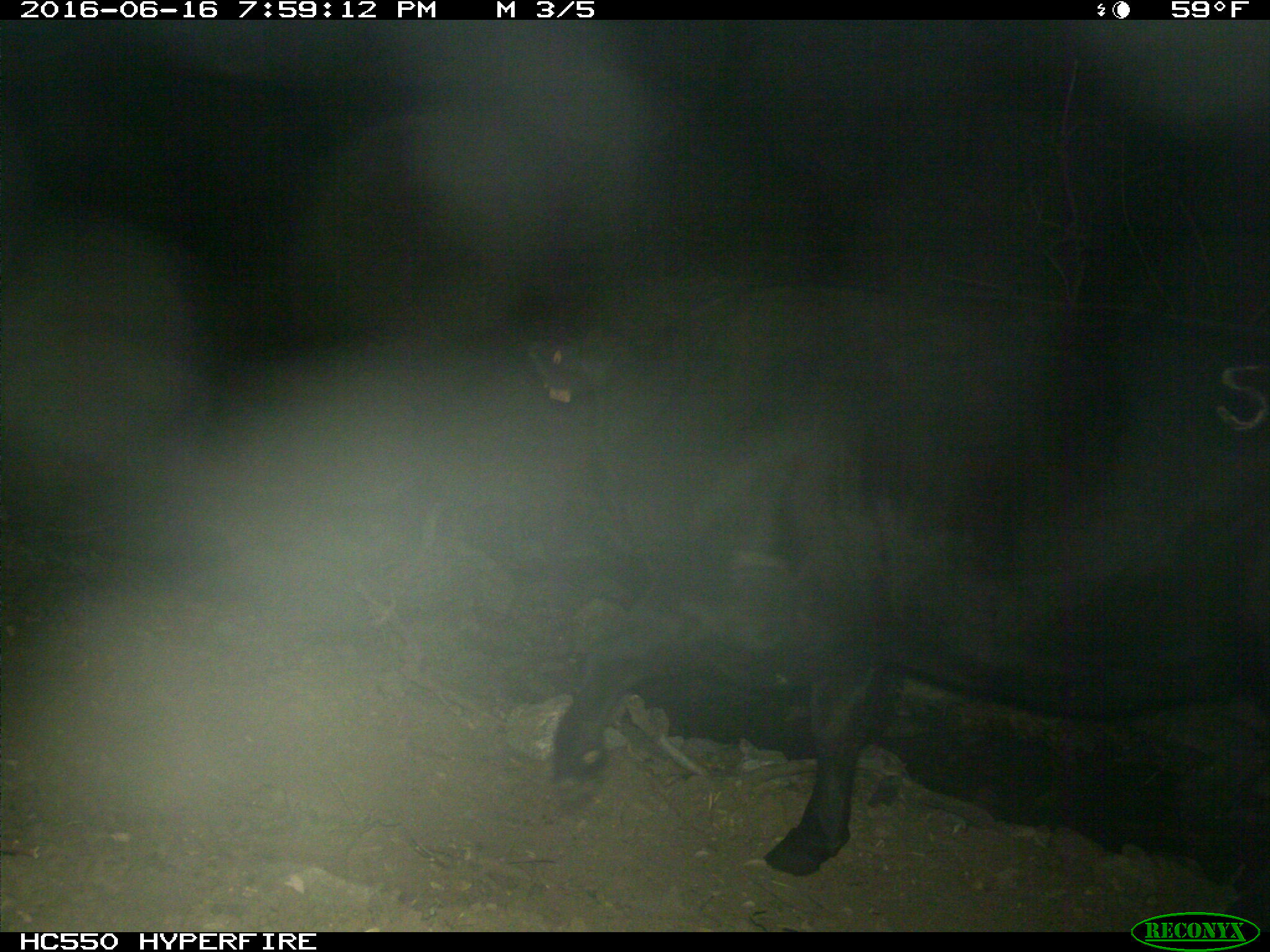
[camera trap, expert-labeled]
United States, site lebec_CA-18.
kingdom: Animalia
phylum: Chordata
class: Mammalia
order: Artiodactyla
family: Bovidae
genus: Bos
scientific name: Bos taurus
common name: domestic cow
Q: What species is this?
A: Bos taurus (domestic cow).